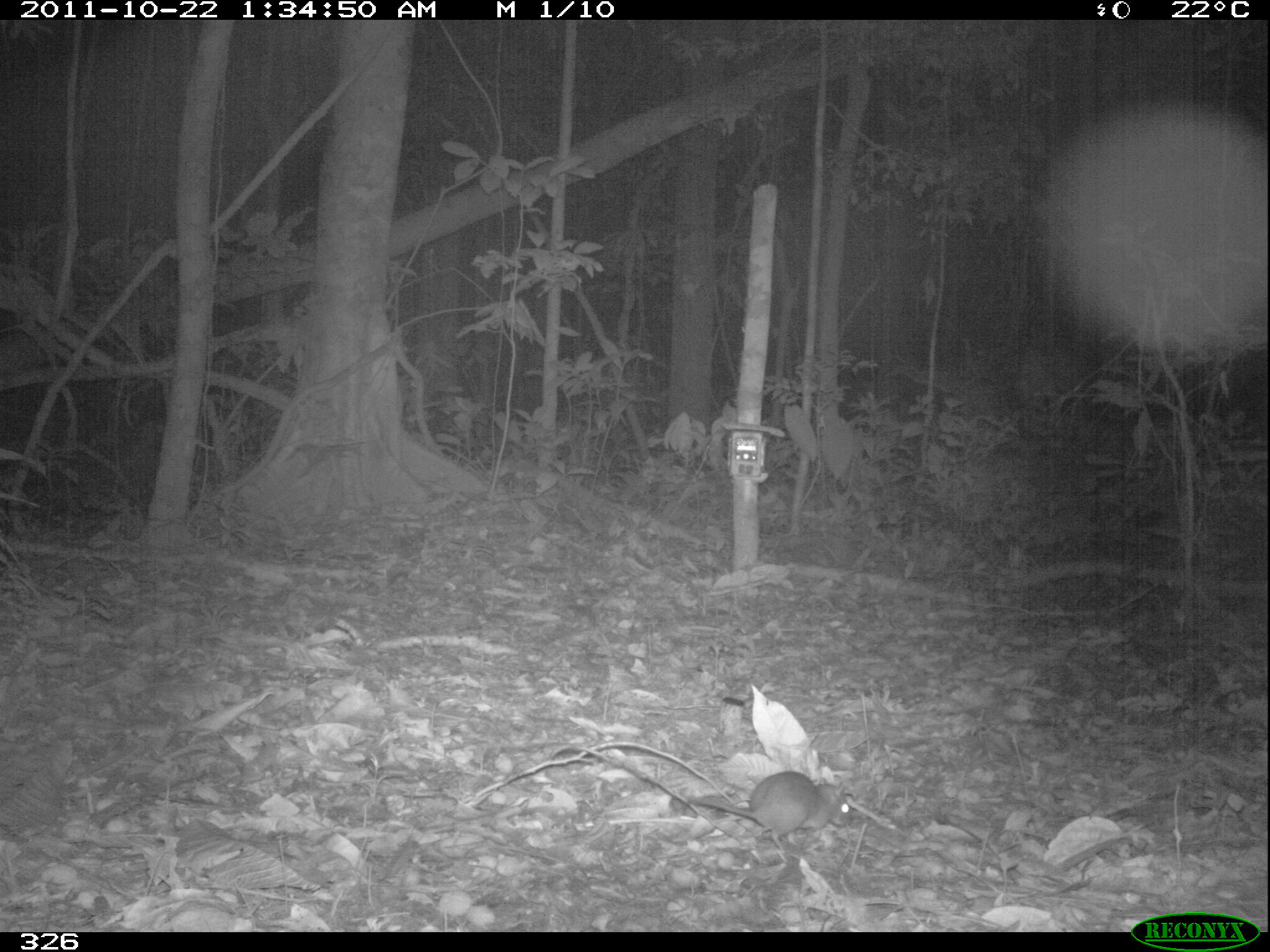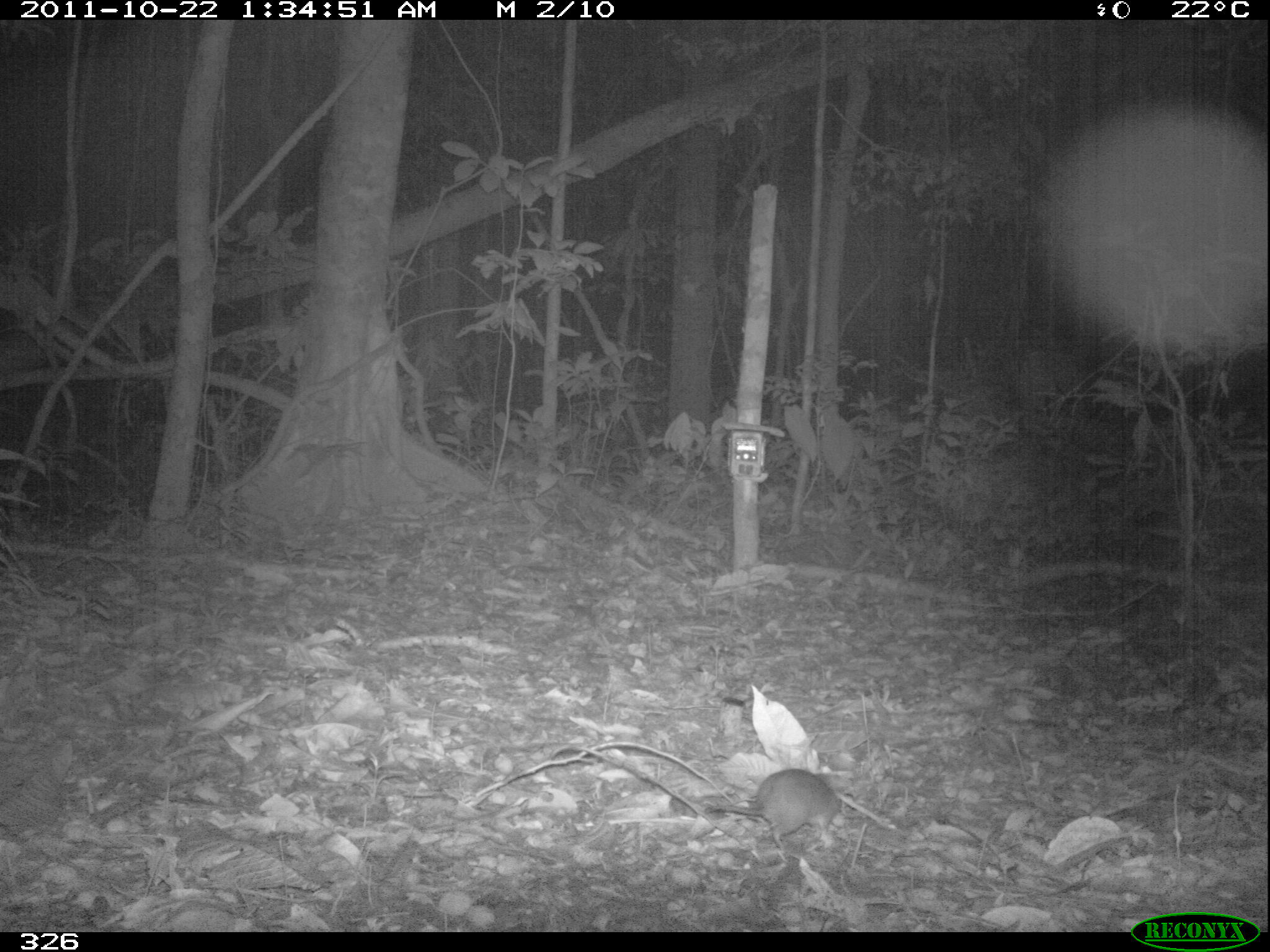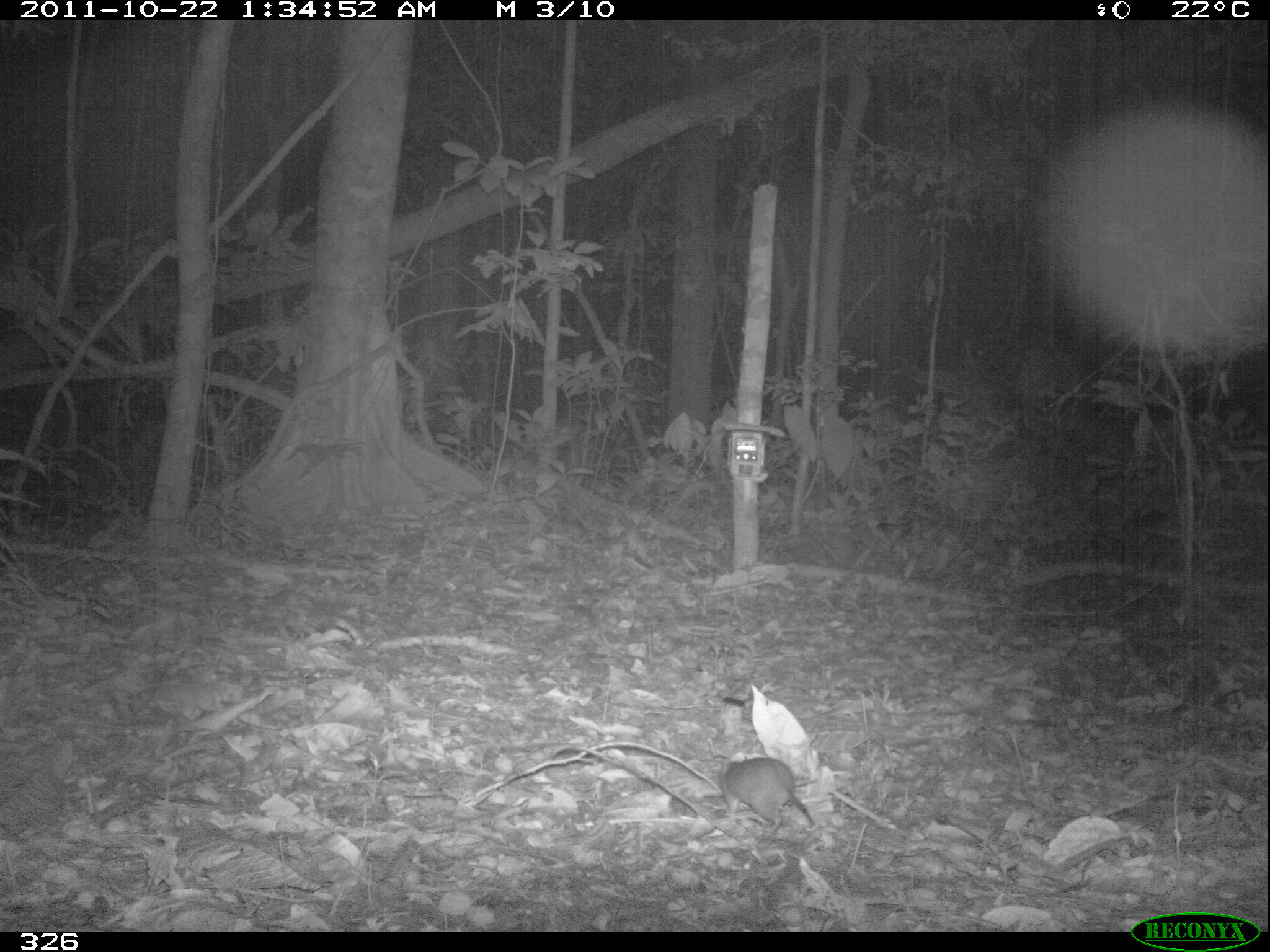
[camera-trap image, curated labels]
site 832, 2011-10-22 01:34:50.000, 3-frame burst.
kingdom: Animalia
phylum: Chordata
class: Mammalia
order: Rodentia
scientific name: Rodentia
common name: rodents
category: unknown rodent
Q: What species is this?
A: Unknown rodent (rodents) (Rodentia).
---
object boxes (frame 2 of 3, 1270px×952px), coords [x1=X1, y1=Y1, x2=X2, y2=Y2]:
unknown rodent: [x1=703, y1=768, x2=842, y2=851]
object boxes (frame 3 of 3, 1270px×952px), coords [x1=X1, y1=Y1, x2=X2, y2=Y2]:
unknown rodent: [x1=716, y1=756, x2=812, y2=838]